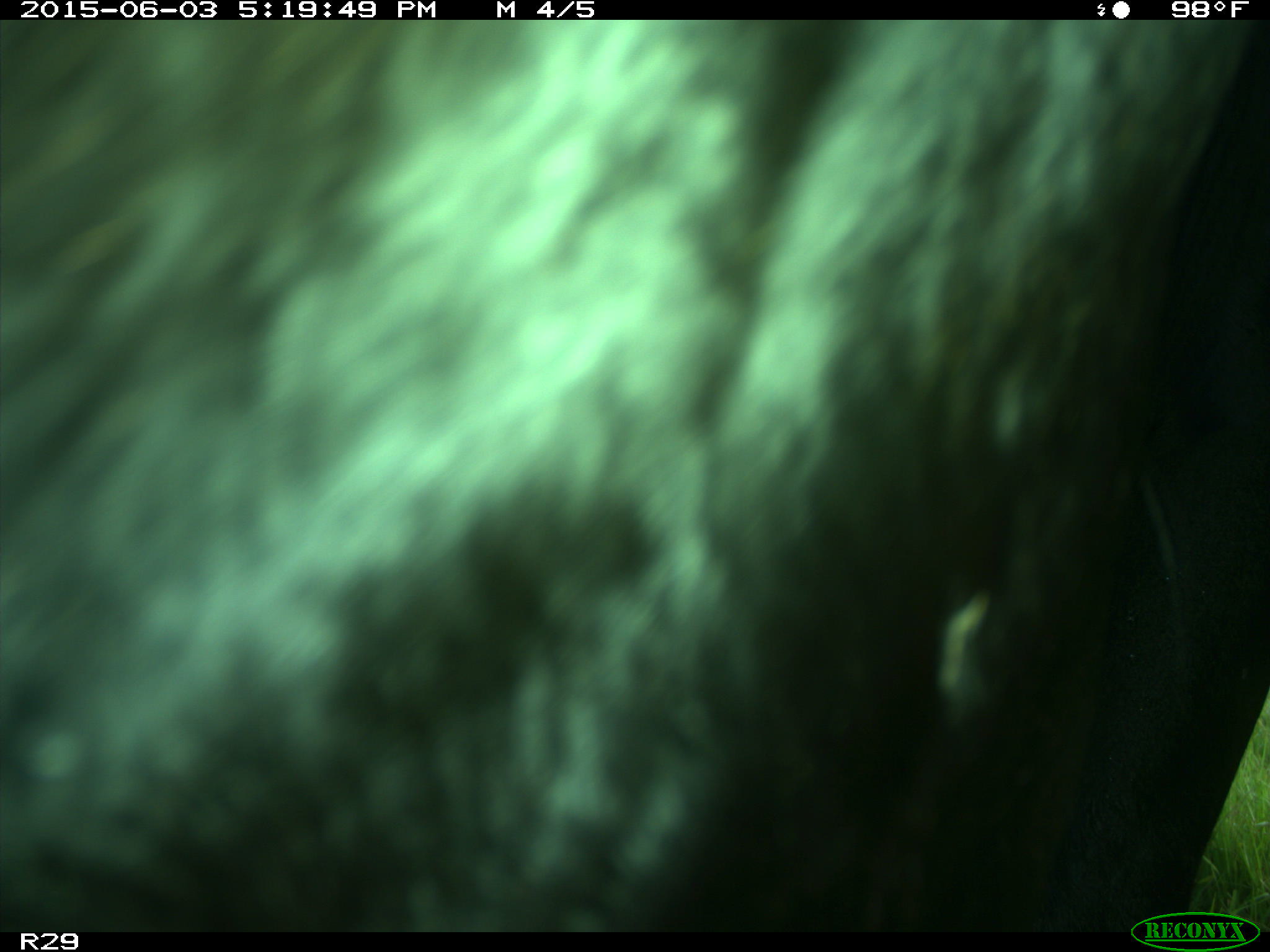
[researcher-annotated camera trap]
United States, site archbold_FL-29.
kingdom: Animalia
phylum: Chordata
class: Mammalia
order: Artiodactyla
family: Bovidae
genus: Bos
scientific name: Bos taurus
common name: domestic cow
Bos taurus (domestic cow).